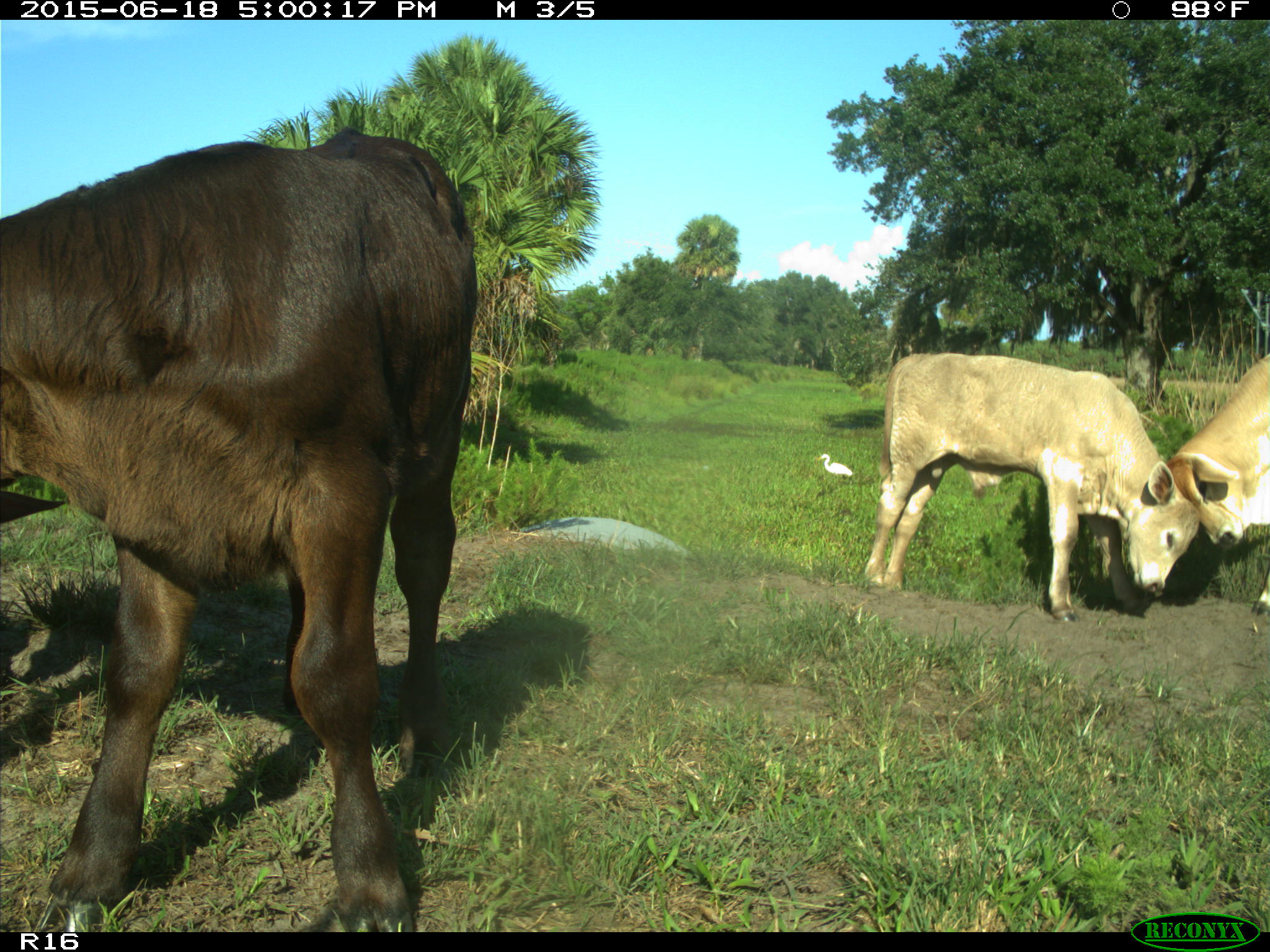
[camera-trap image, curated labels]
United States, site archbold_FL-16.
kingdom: Animalia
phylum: Chordata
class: Mammalia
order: Artiodactyla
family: Bovidae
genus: Bos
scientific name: Bos taurus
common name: domestic cow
Bos taurus (domestic cow).